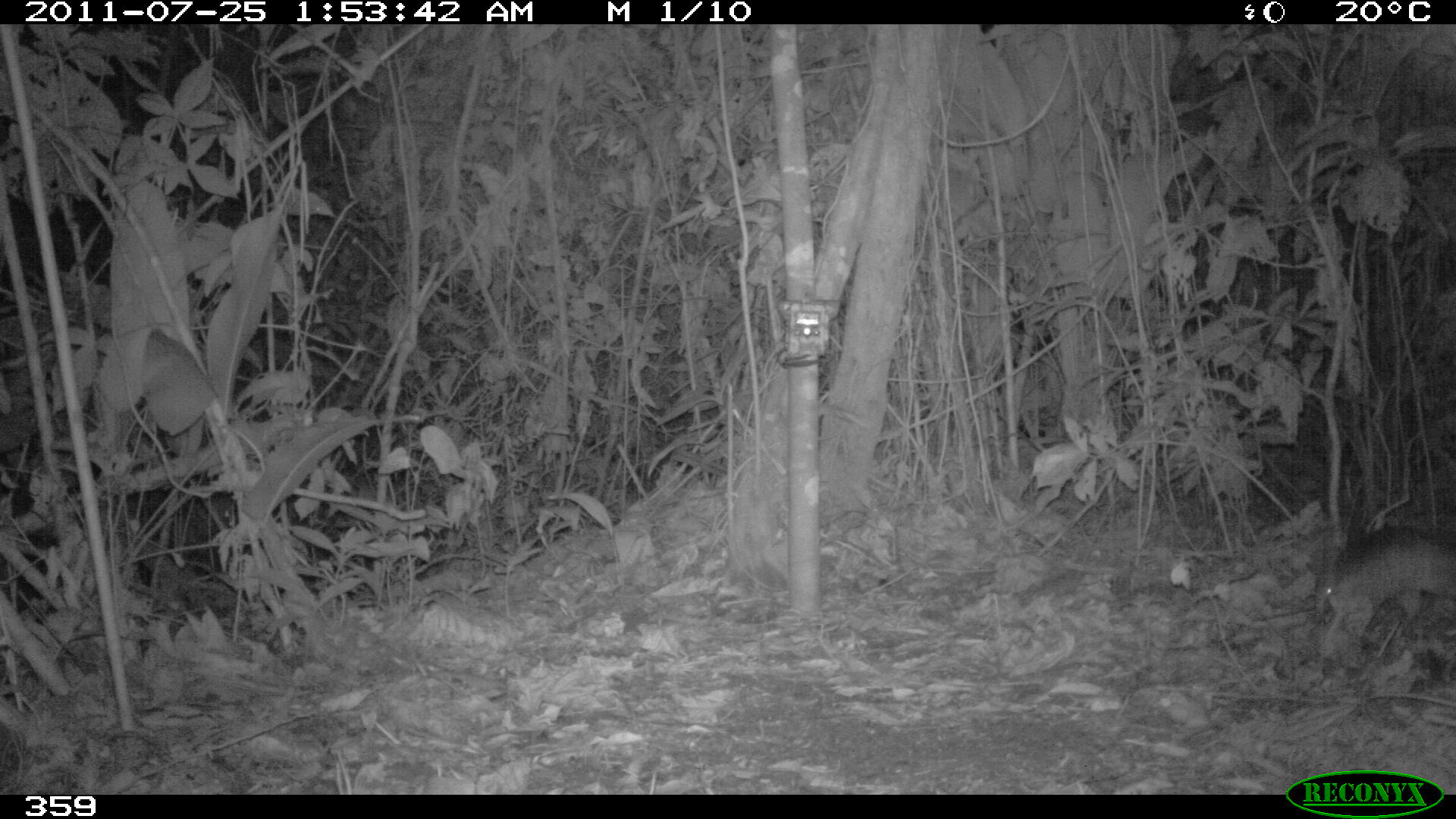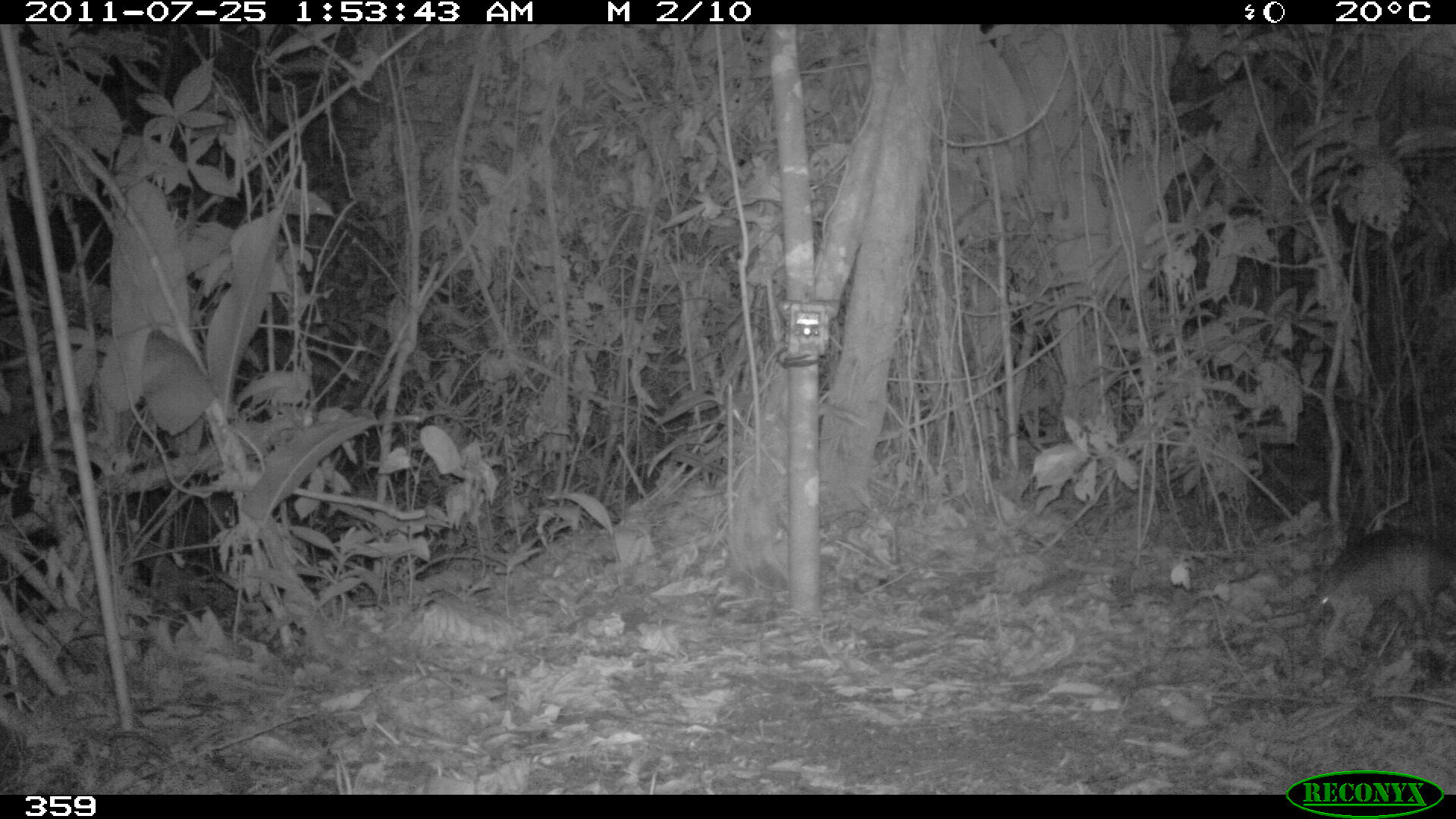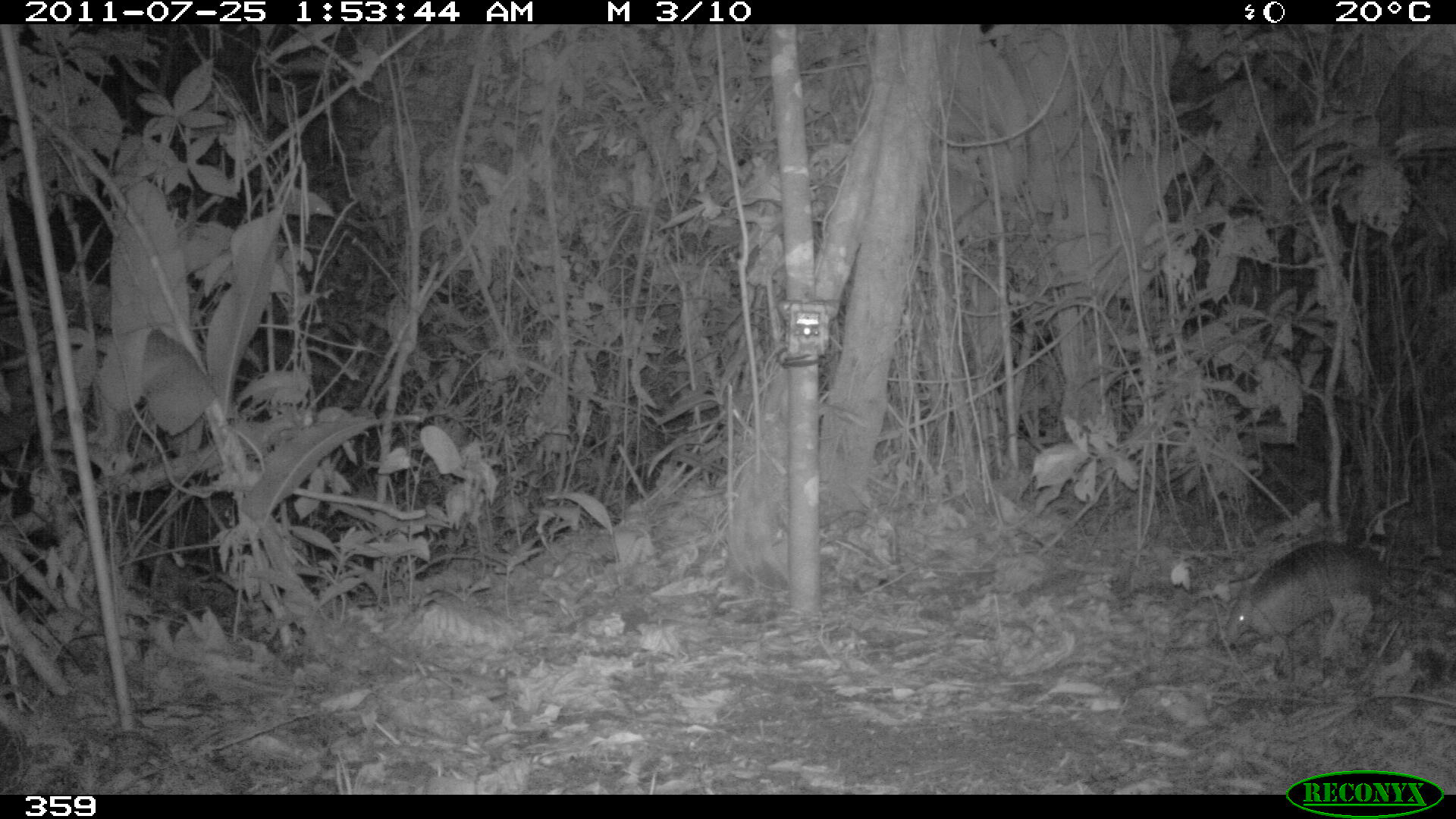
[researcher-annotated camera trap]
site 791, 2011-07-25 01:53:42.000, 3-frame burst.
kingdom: Animalia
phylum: Chordata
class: Mammalia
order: Cingulata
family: Dasypodidae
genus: Dasypus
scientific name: Dasypus novemcinctus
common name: nine-banded armadillo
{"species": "Dasypus novemcinctus (nine-banded armadillo)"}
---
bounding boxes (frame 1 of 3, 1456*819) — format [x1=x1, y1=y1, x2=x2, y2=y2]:
dasypus novemcinctus: [x1=1318, y1=525, x2=1455, y2=662]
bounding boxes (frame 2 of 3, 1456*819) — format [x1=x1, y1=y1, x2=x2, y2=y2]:
dasypus novemcinctus: [x1=1309, y1=525, x2=1455, y2=659]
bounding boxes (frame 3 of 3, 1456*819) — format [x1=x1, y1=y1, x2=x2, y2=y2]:
dasypus novemcinctus: [x1=1221, y1=540, x2=1384, y2=658]